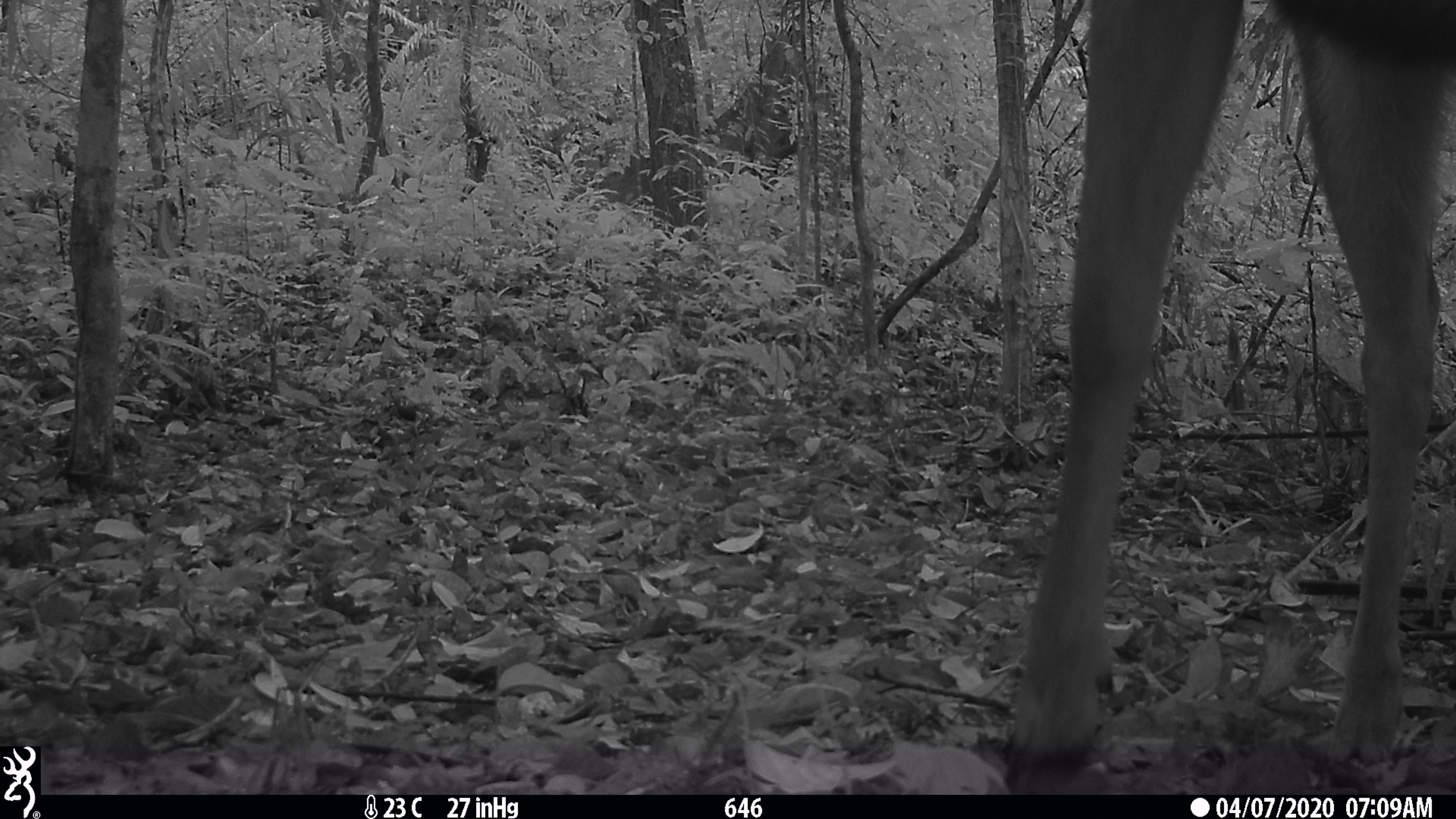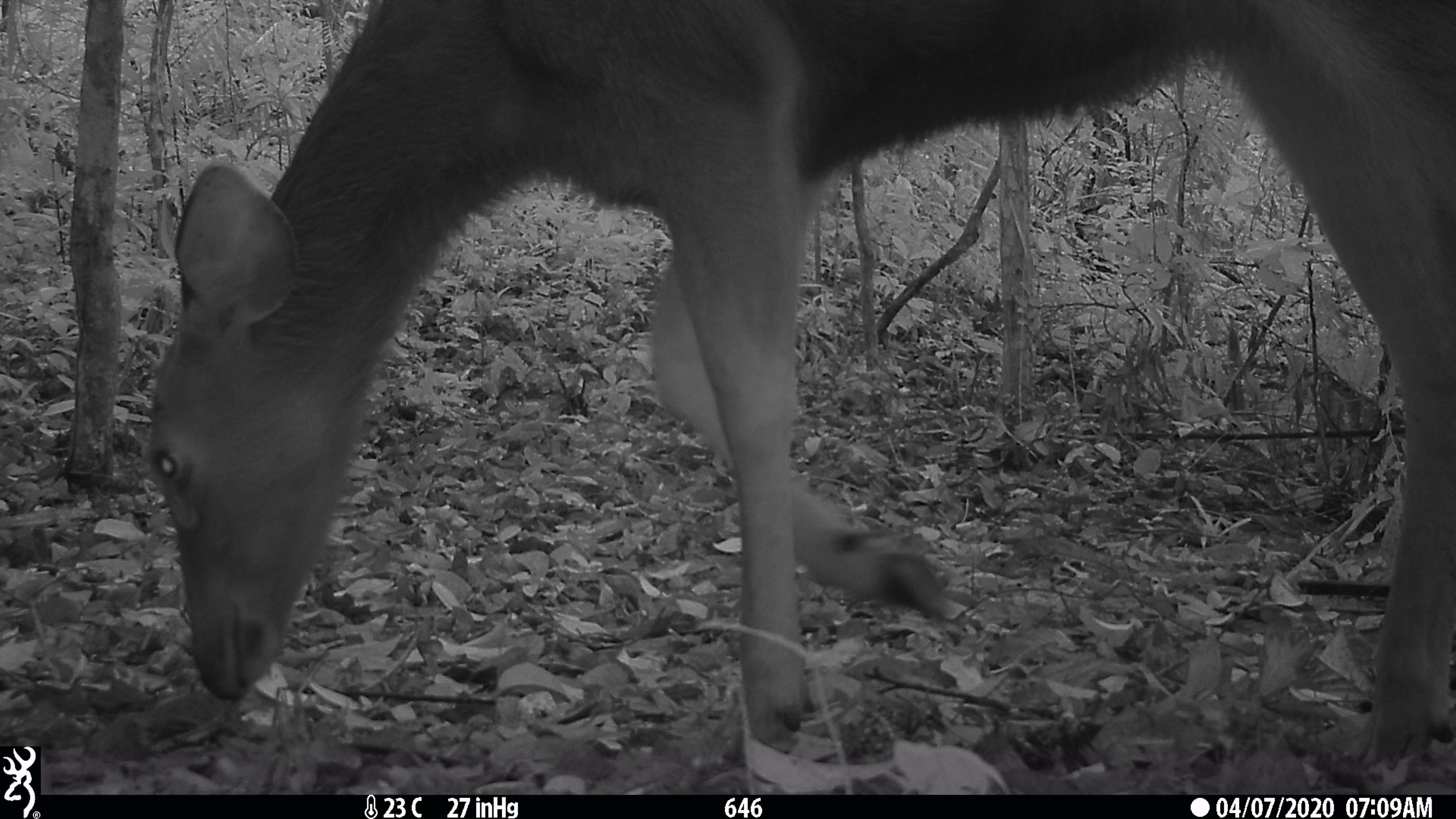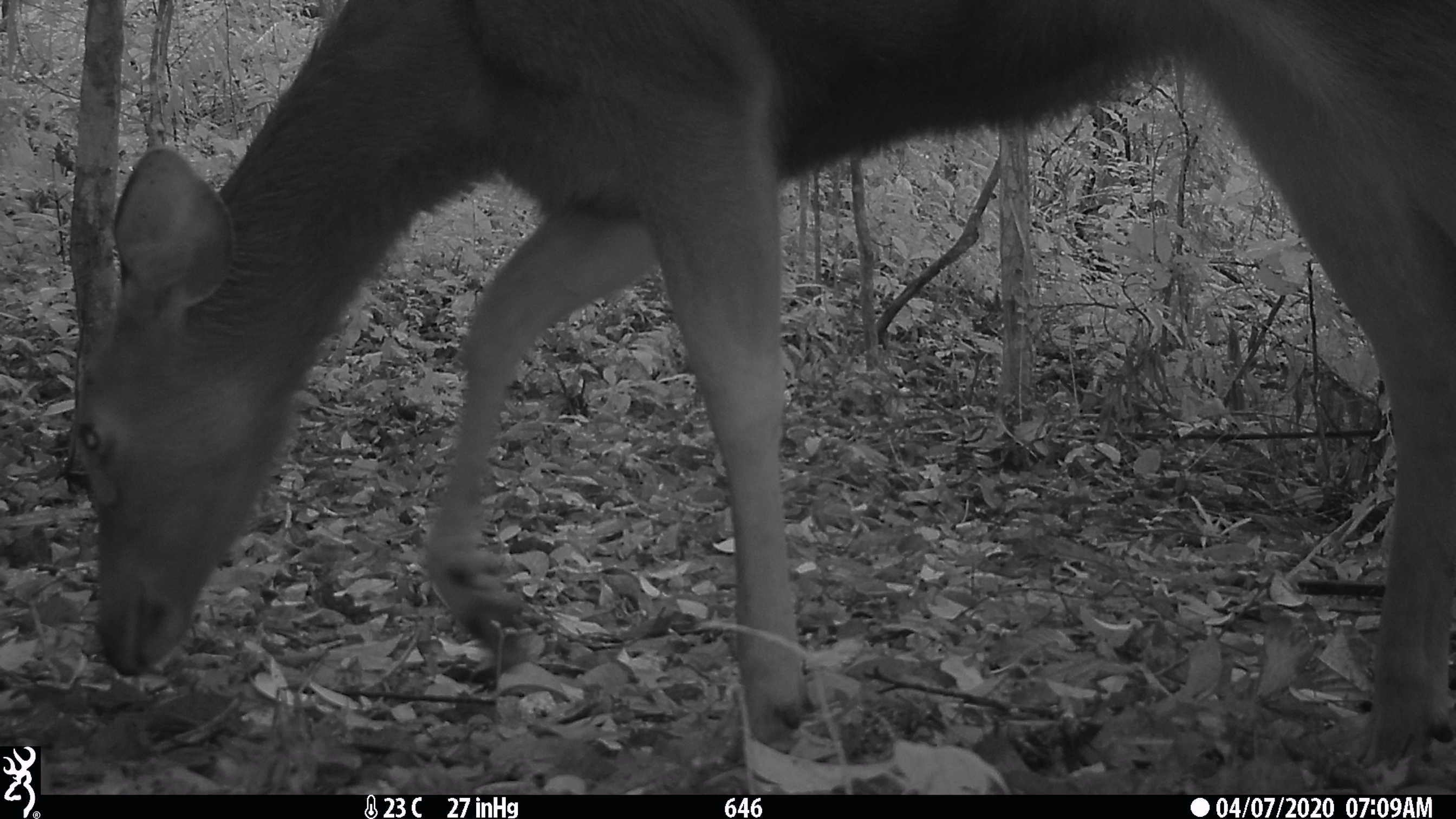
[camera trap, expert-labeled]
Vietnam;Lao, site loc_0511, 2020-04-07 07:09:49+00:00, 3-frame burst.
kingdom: Animalia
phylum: Chordata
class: Mammalia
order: Artiodactyla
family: Cervidae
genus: Rusa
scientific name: Rusa unicolor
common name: sambar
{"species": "sambar (Rusa unicolor)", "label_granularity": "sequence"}